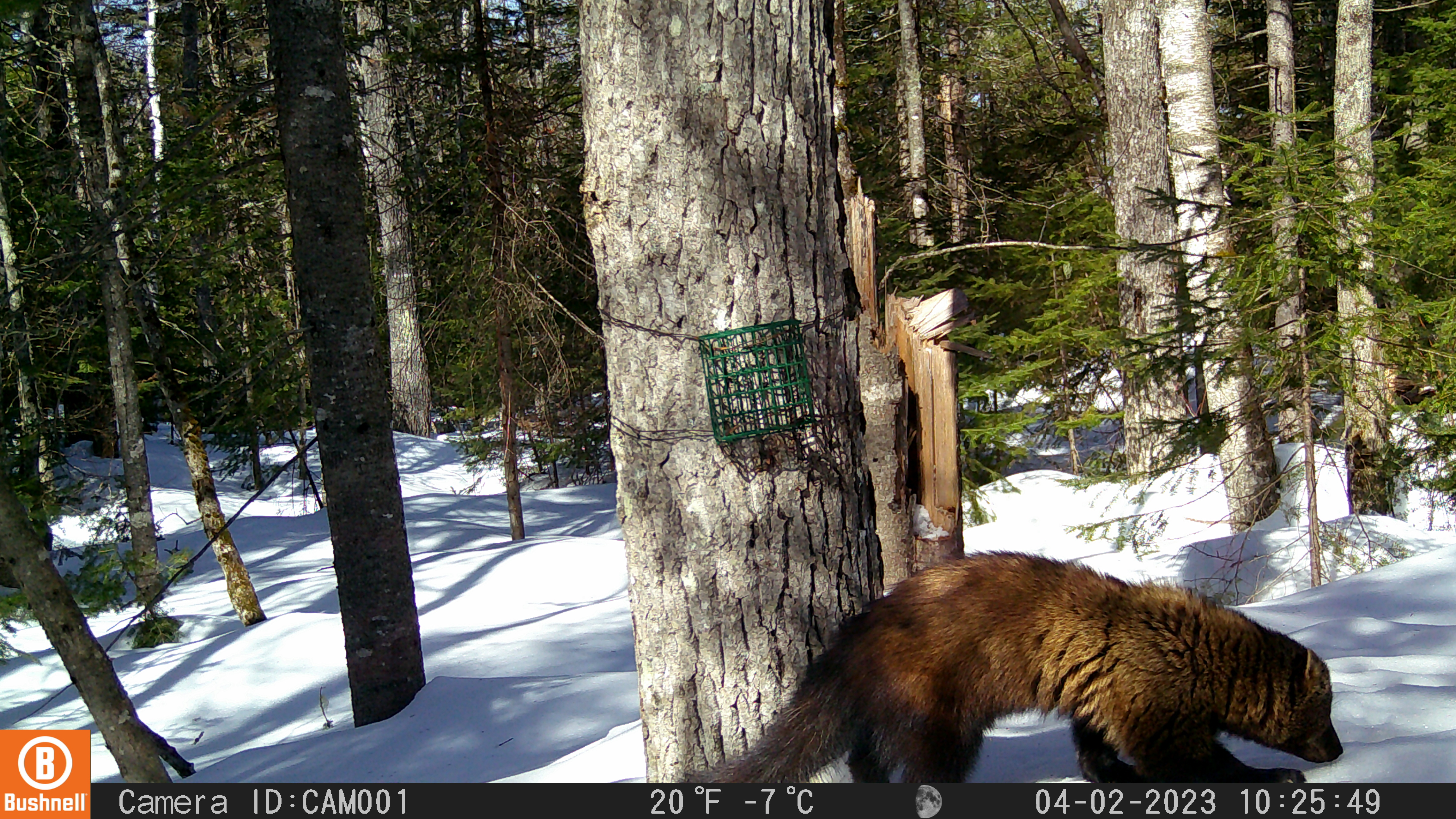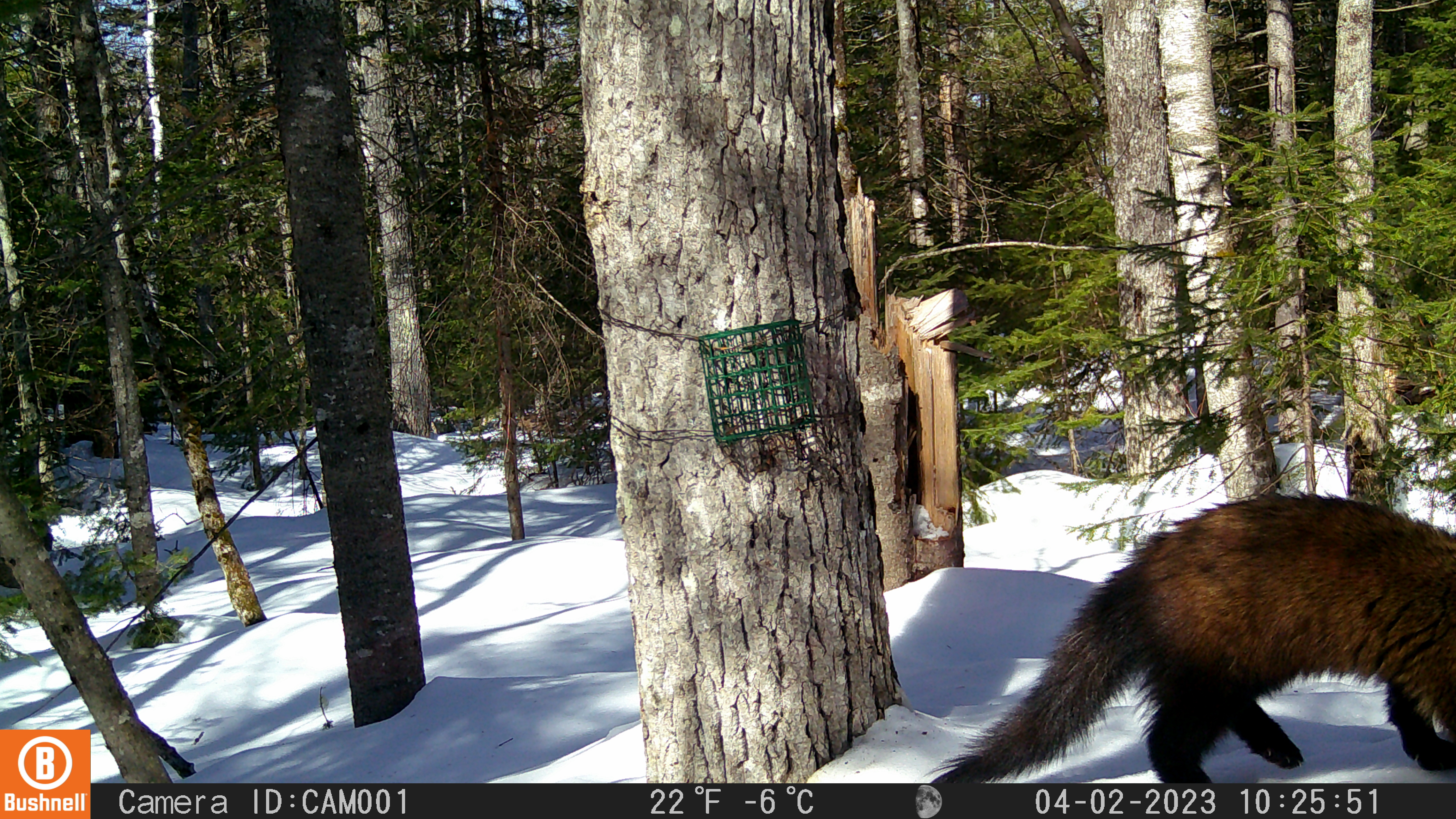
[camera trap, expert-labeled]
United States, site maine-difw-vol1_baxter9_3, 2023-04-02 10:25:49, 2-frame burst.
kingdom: Animalia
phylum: Chordata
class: Mammalia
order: Carnivora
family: Mustelidae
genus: Pekania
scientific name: Pekania pennanti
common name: fisher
Fisher (Pekania pennanti).